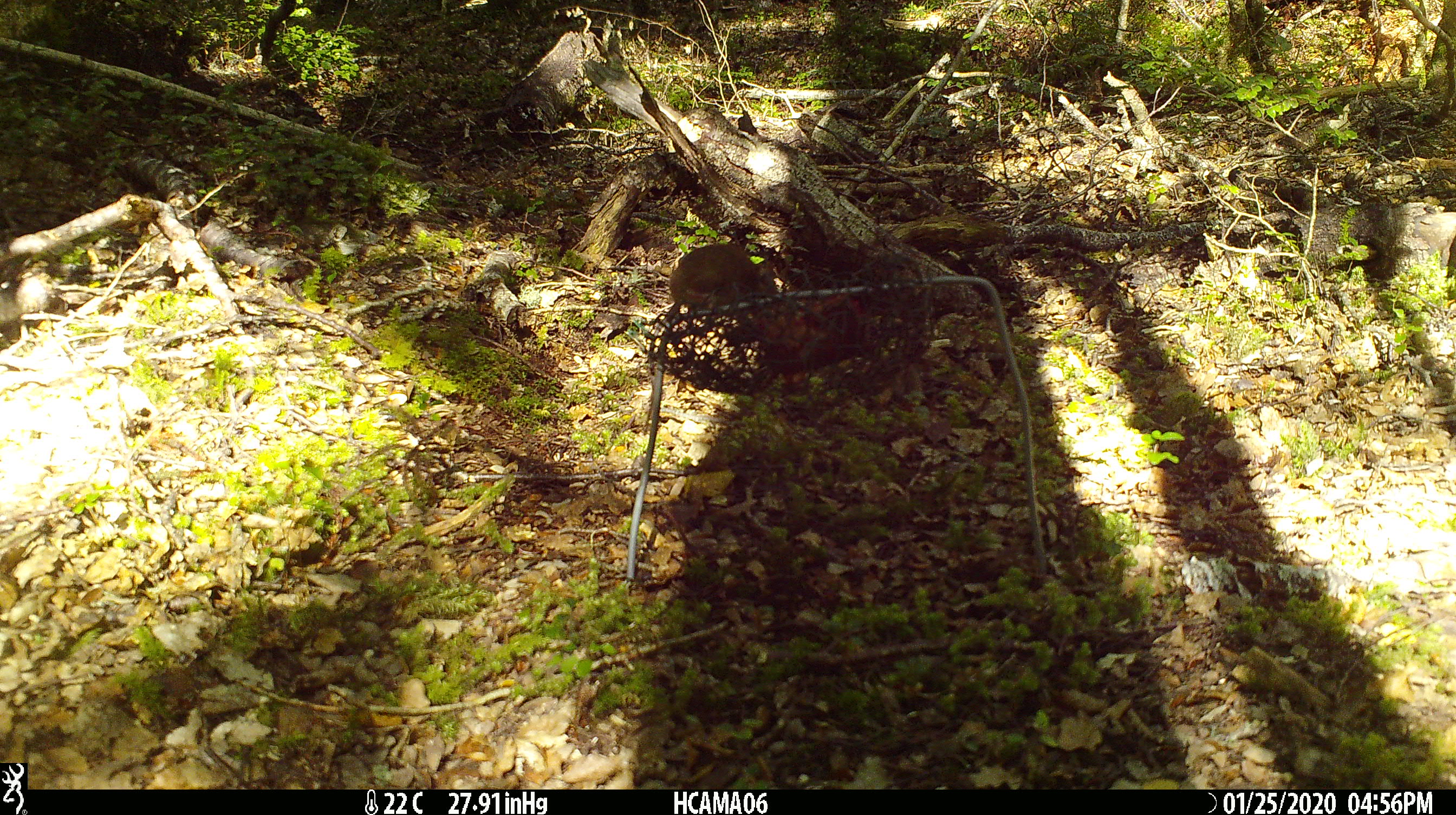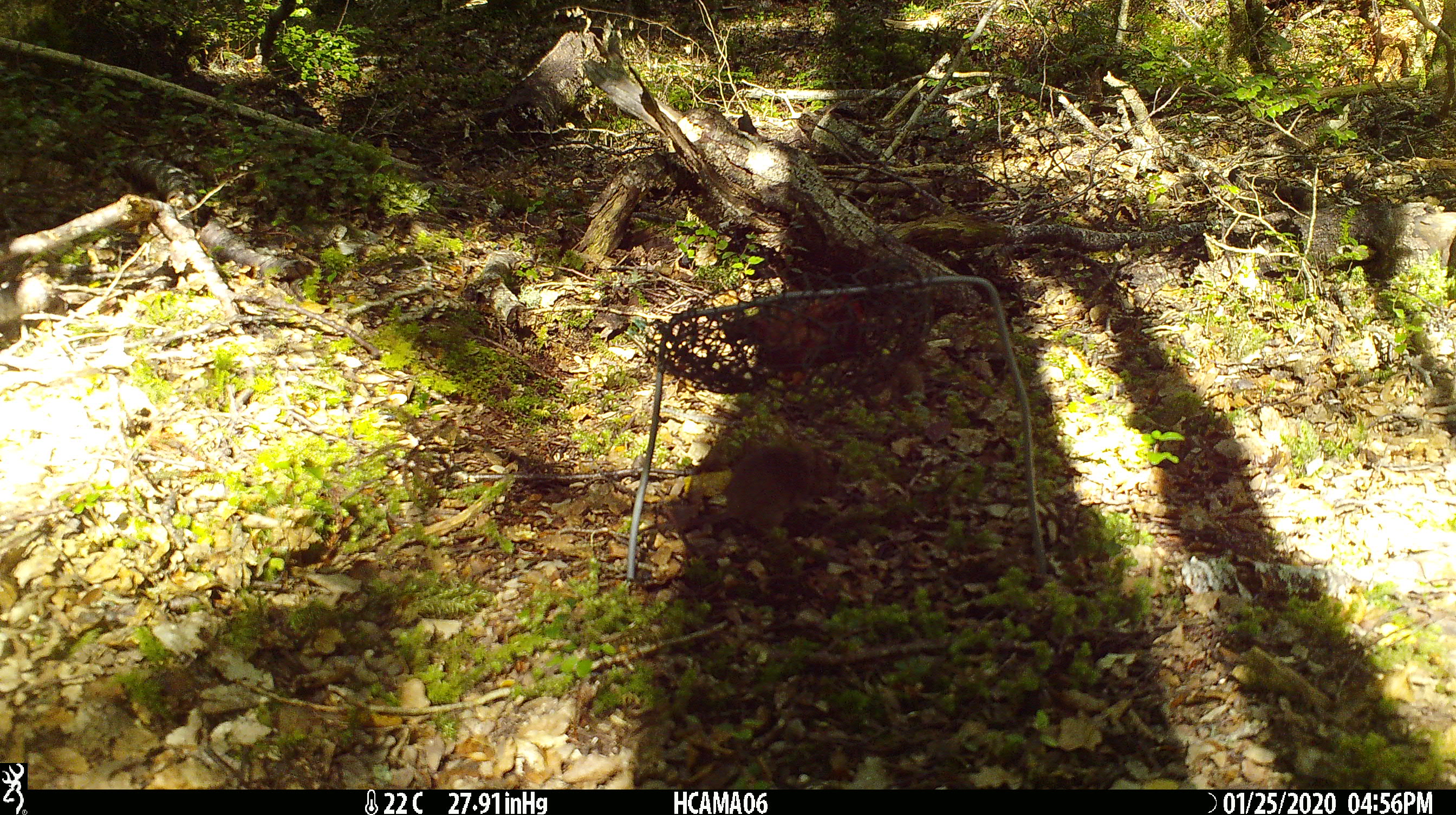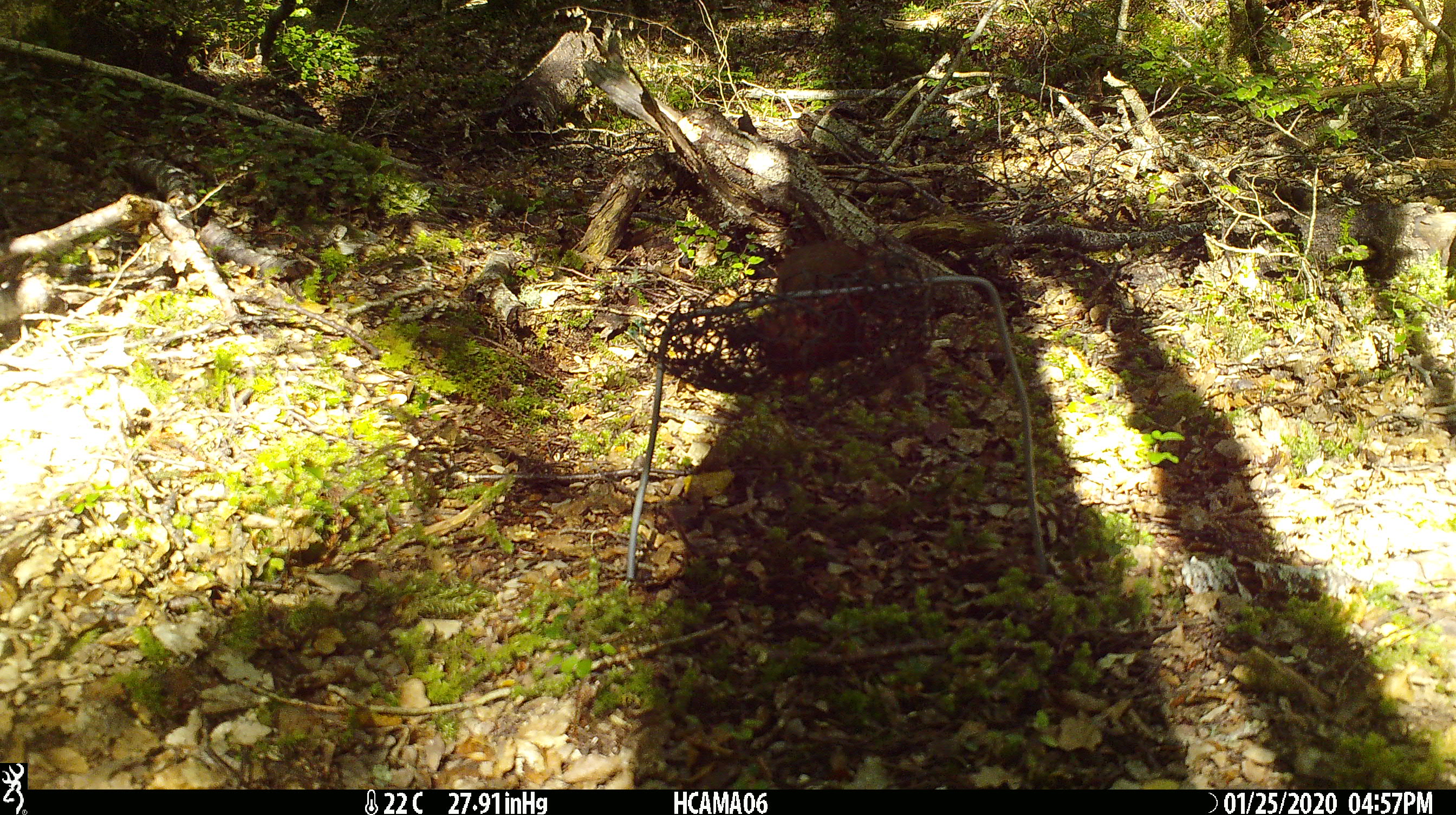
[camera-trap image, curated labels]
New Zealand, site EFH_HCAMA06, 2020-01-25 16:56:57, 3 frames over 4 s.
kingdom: Animalia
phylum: Chordata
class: Mammalia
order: Rodentia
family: Muridae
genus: Mus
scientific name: Mus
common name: mouse